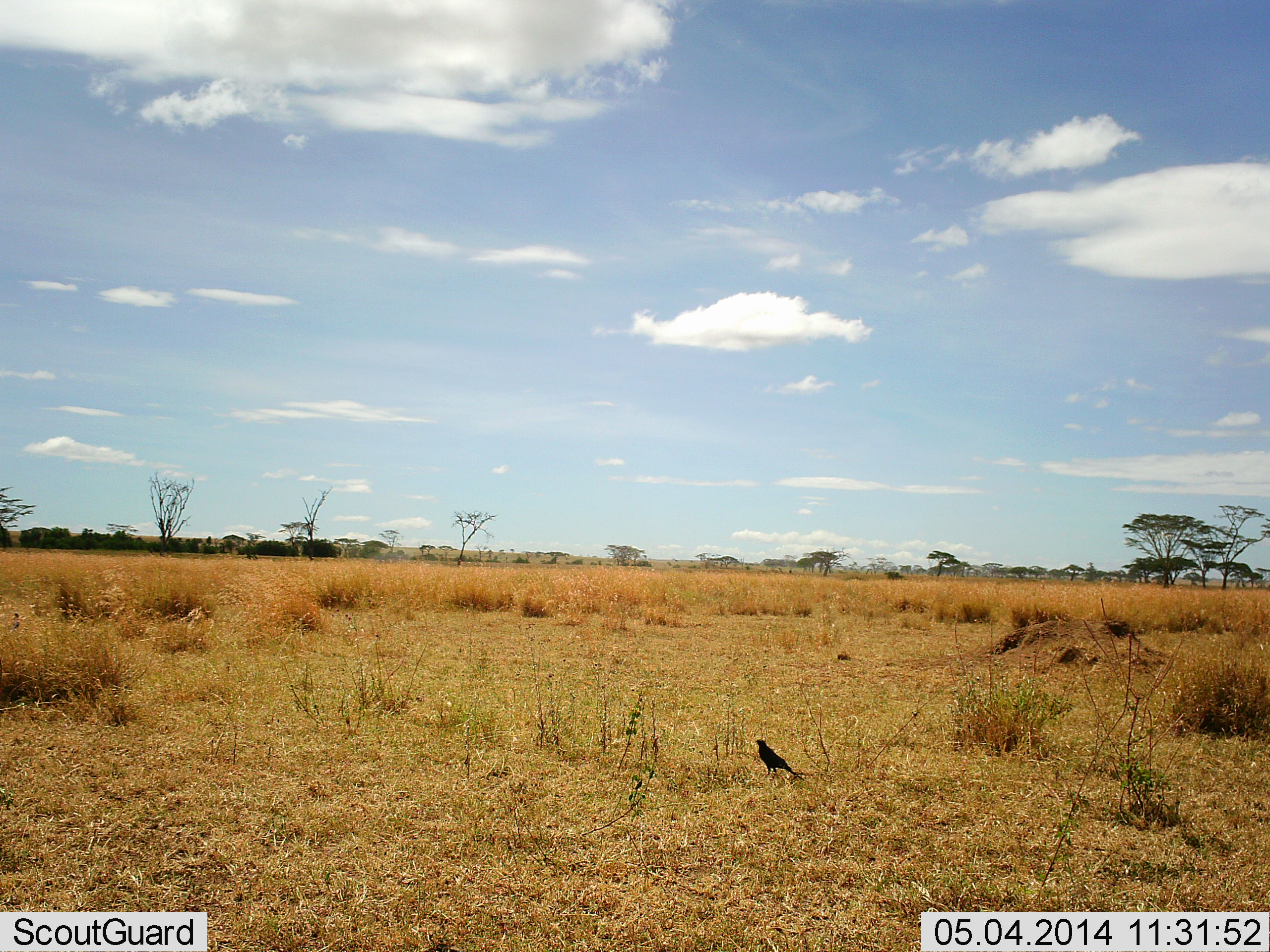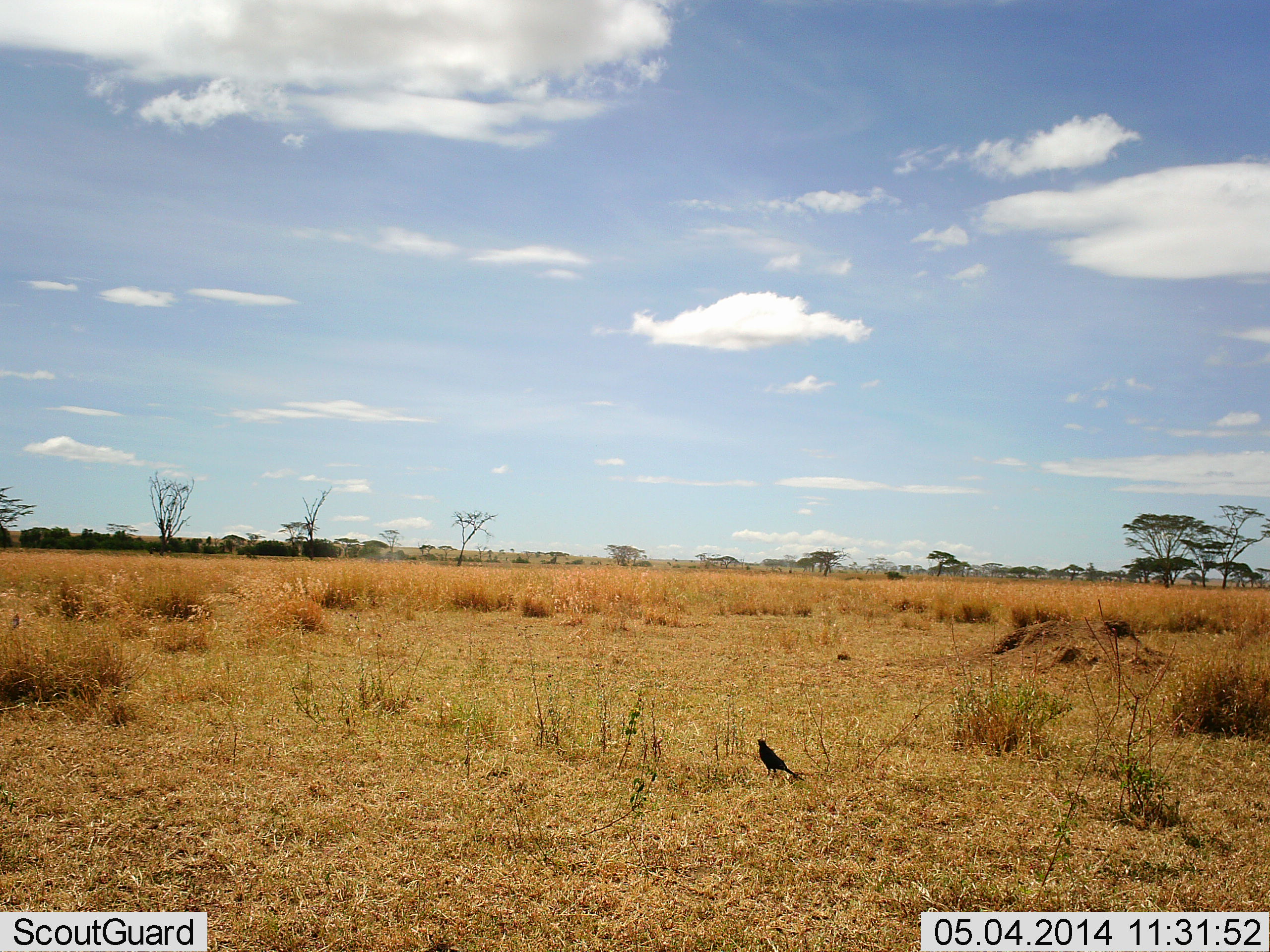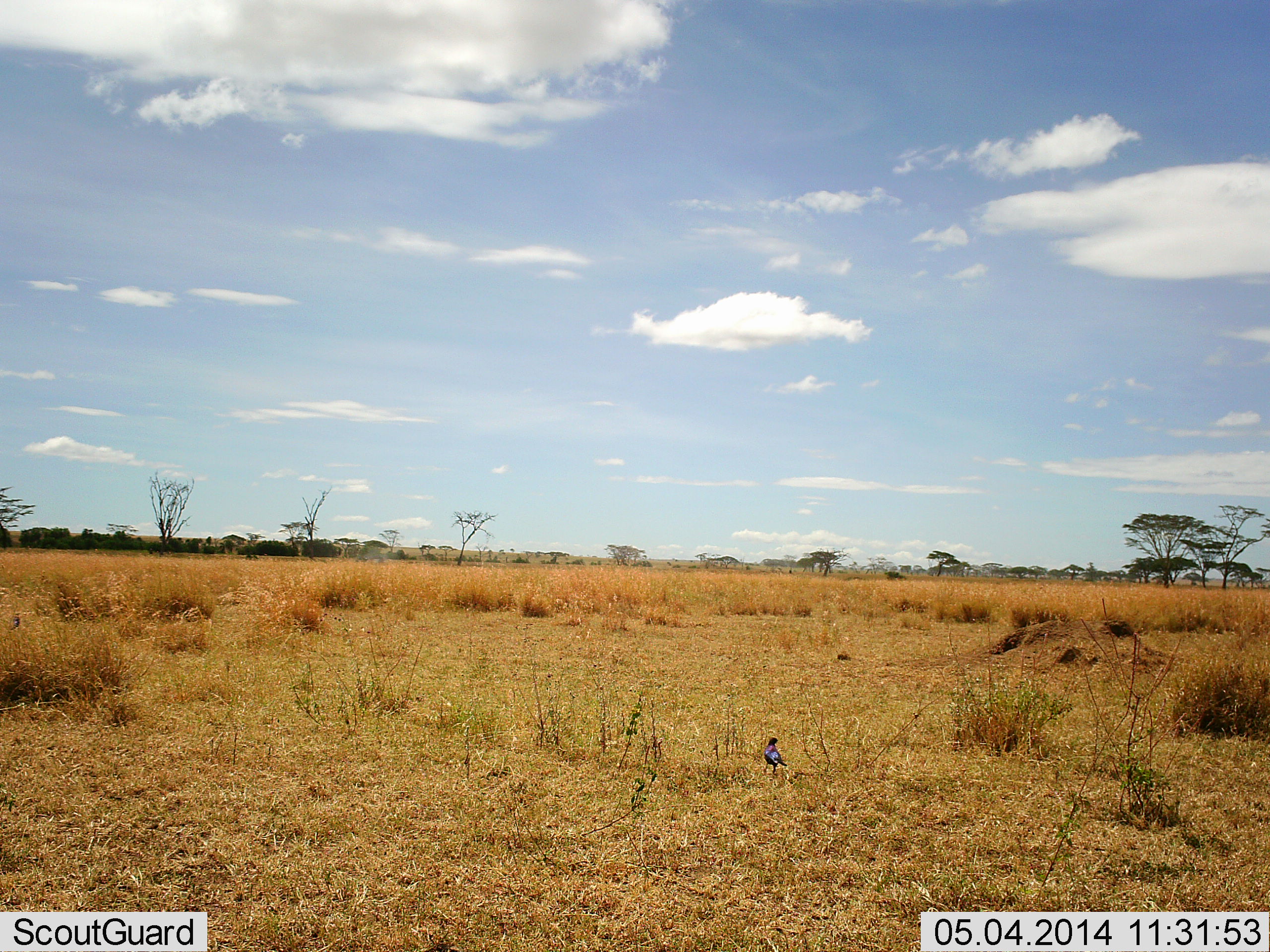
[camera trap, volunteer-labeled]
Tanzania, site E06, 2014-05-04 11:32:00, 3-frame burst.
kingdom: Animalia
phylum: Chordata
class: Aves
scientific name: Aves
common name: bird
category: otherbird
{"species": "otherbird (bird) (Aves)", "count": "1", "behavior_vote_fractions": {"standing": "93%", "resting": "4%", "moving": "5%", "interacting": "0%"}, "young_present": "0%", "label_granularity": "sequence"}